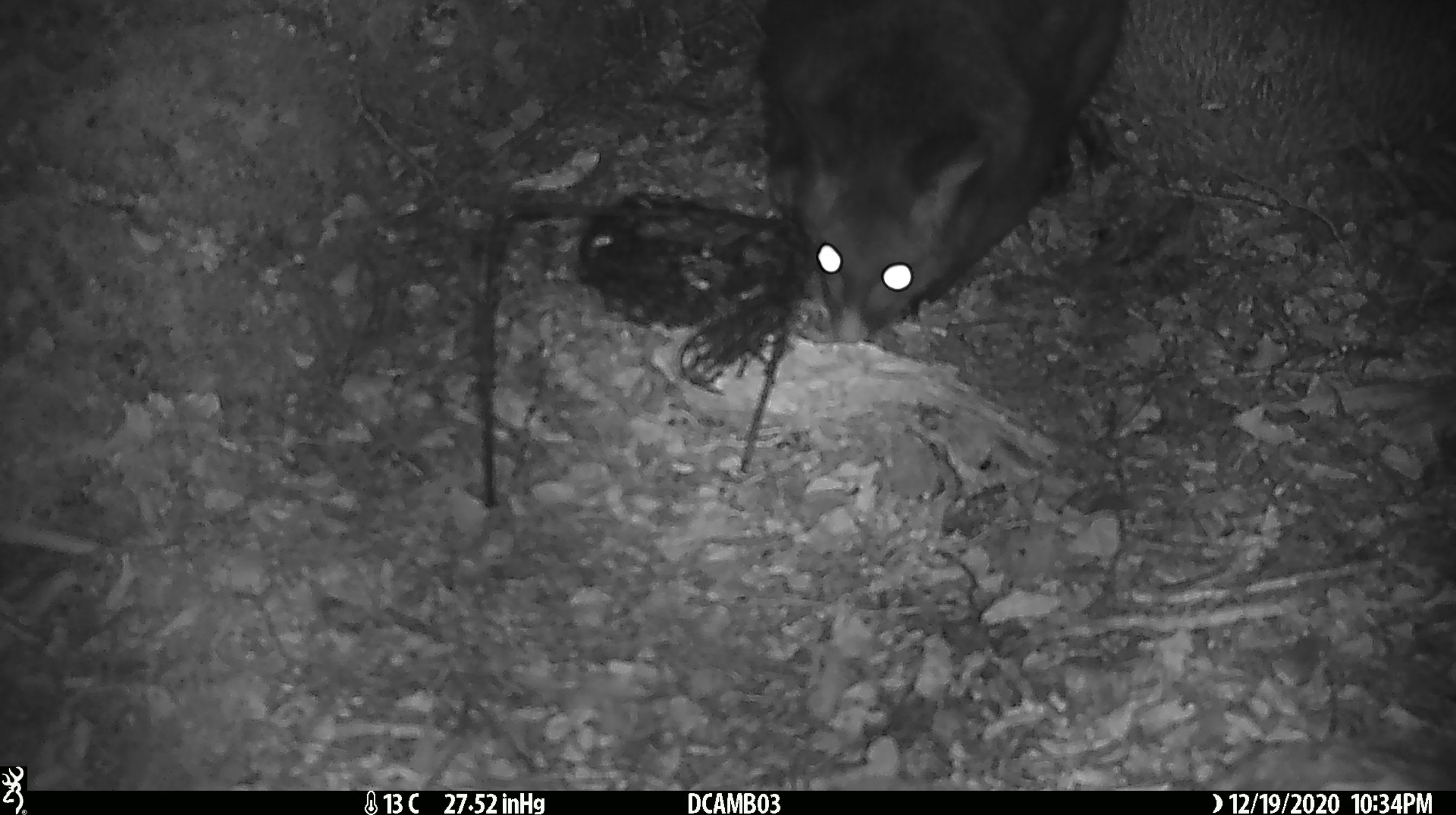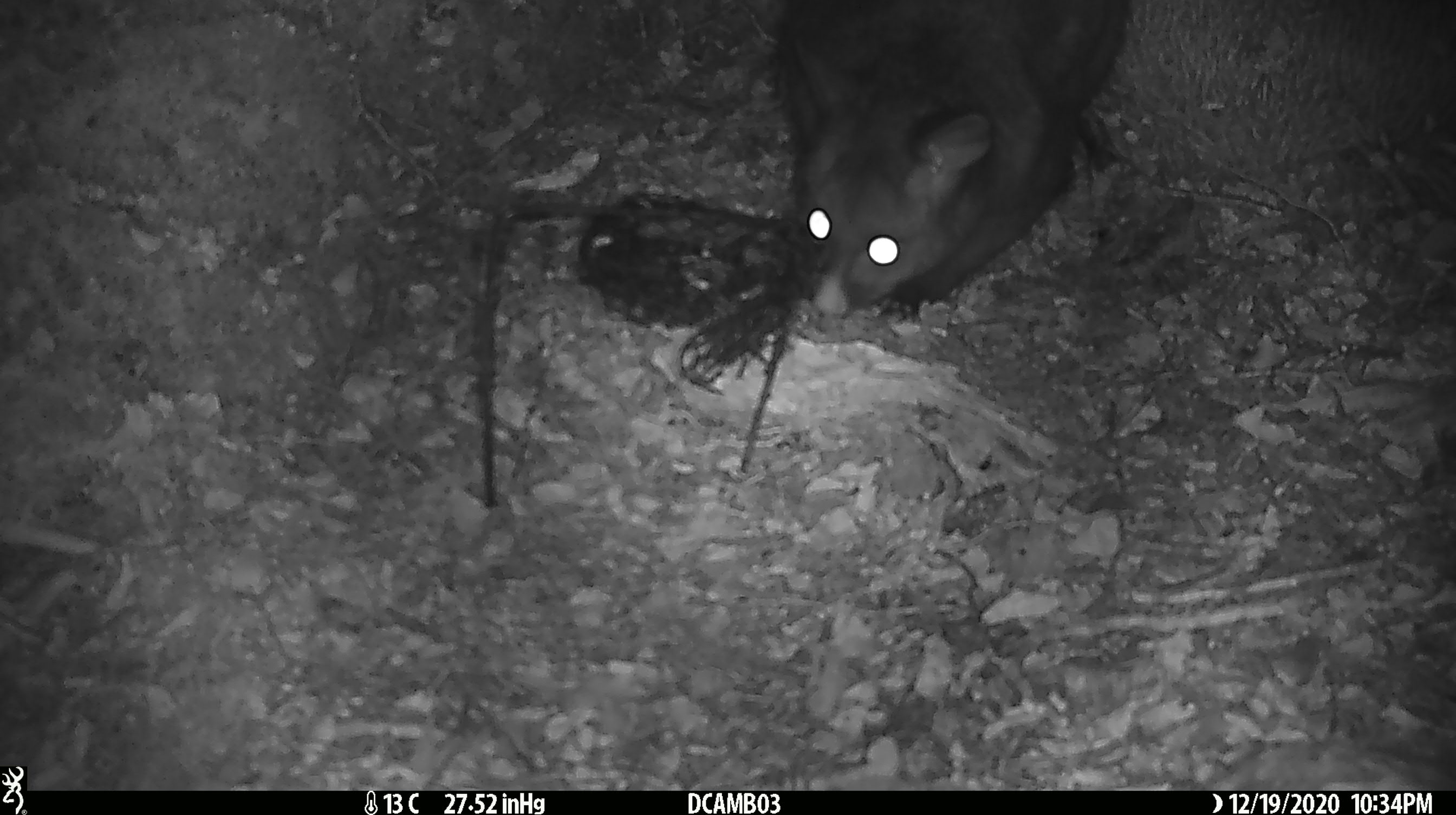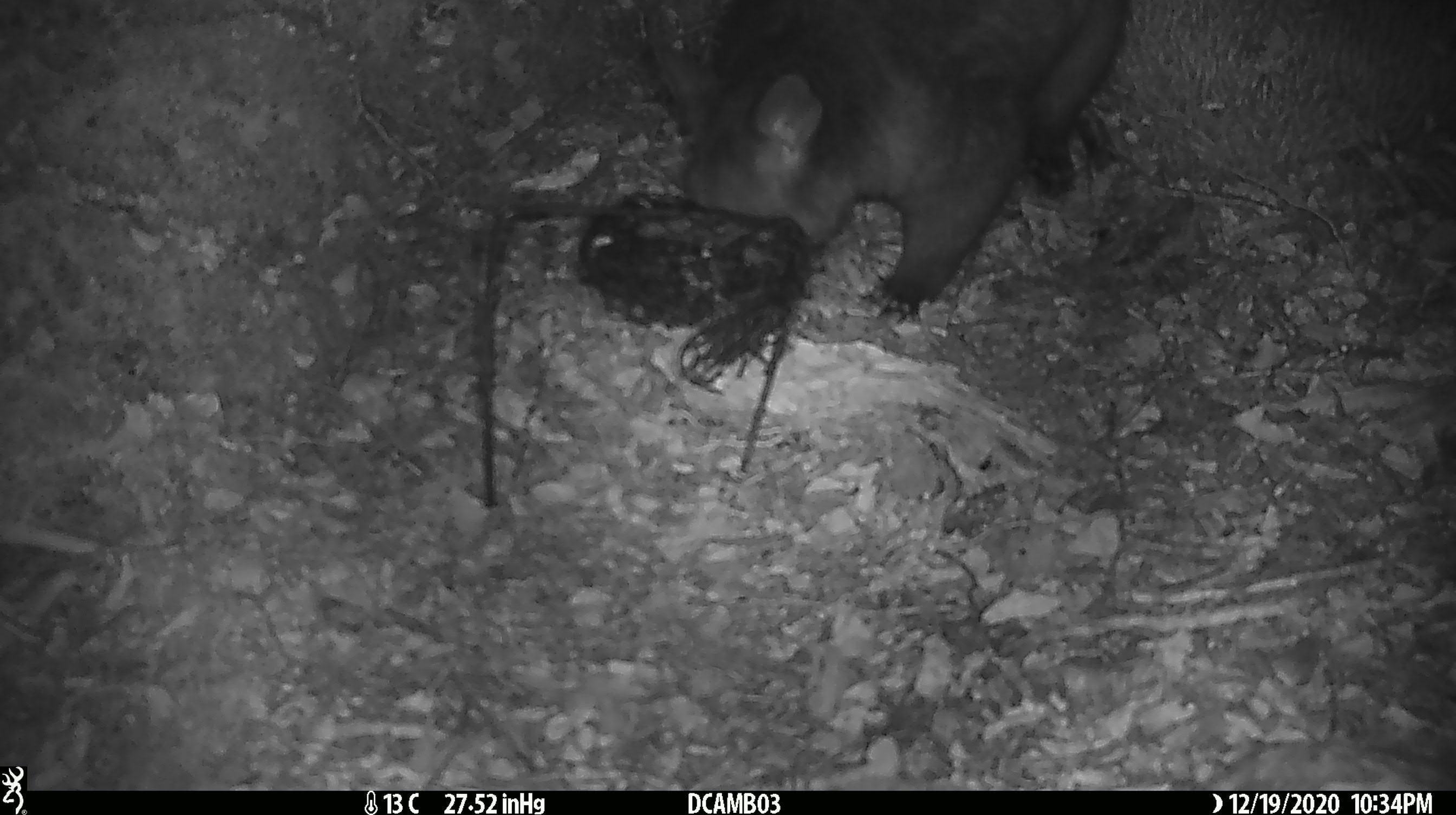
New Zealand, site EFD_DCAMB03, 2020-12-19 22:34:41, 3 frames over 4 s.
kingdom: Animalia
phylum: Chordata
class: Mammalia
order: Diprotodontia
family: Phalangeridae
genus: Trichosurus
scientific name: Trichosurus vulpecula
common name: common brushtail possum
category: possum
Possum (common brushtail possum) (Trichosurus vulpecula).